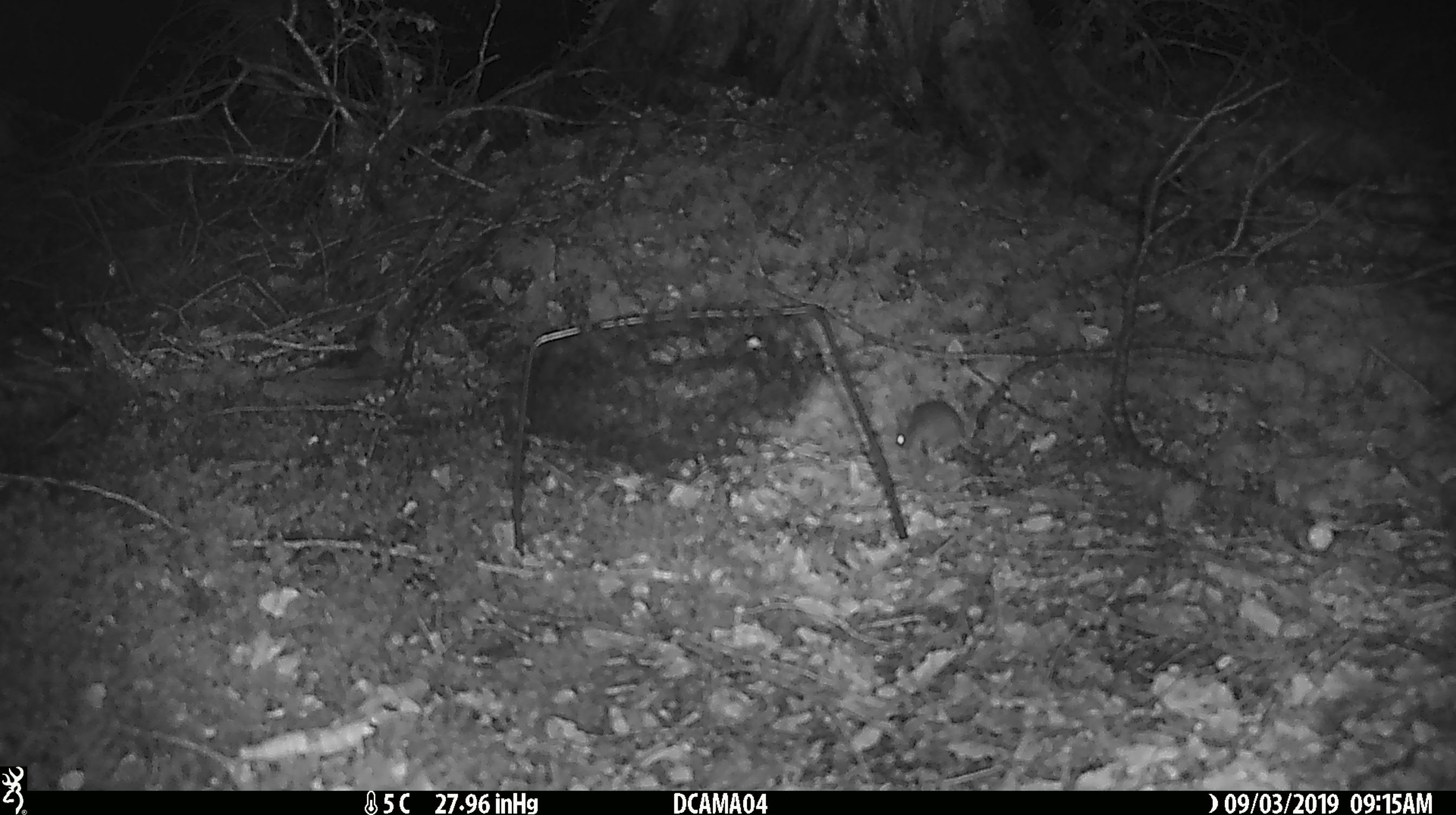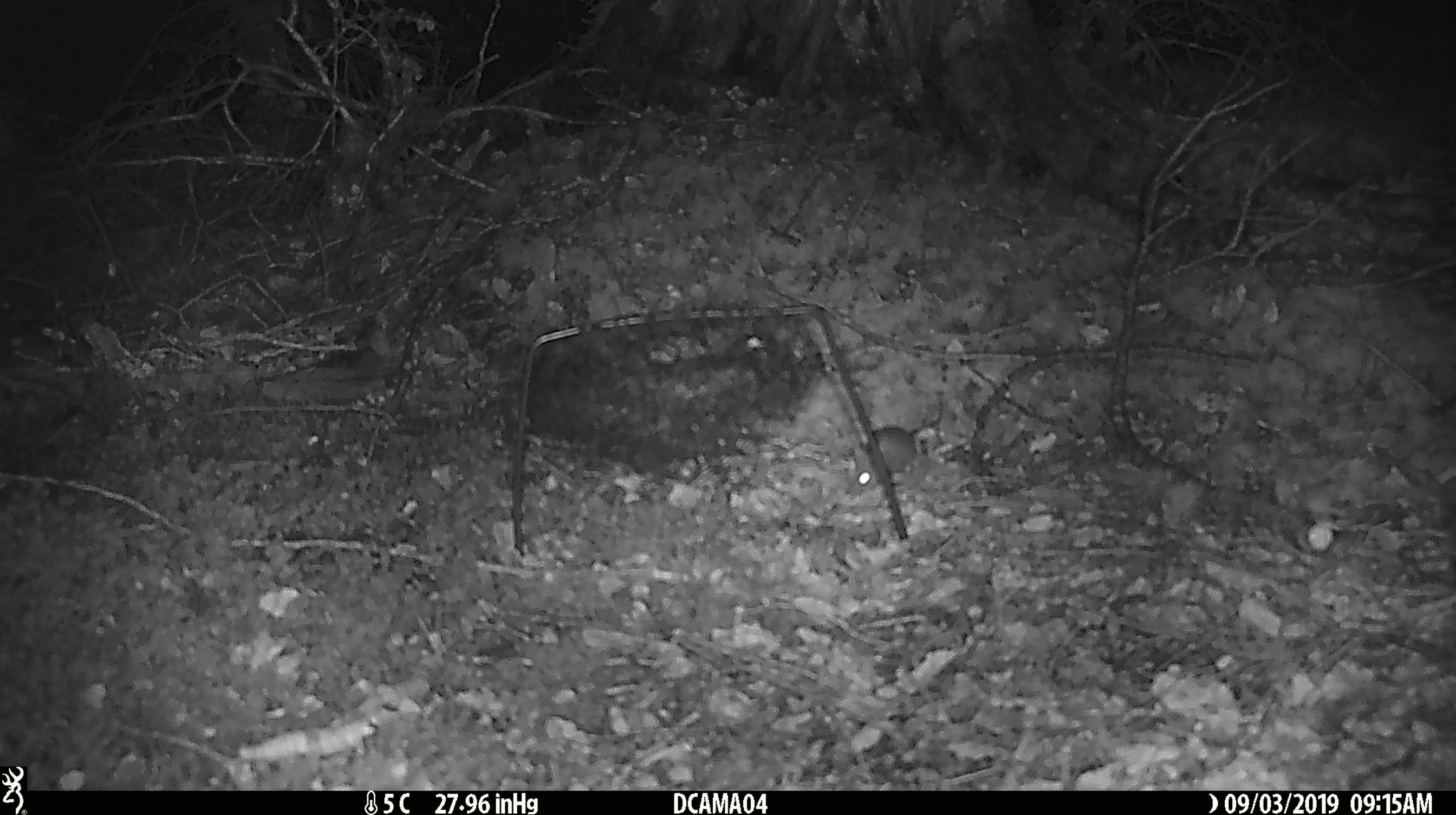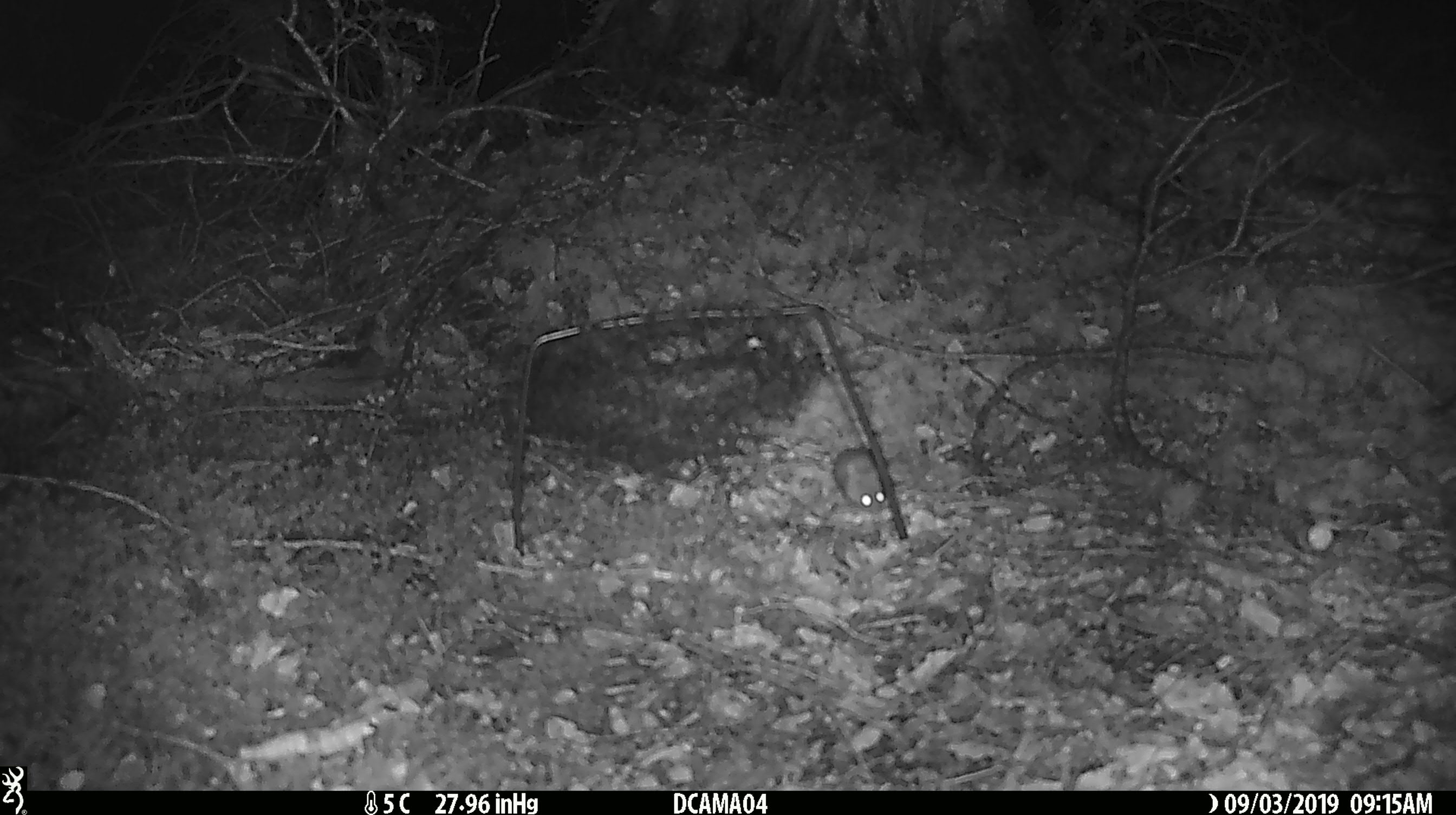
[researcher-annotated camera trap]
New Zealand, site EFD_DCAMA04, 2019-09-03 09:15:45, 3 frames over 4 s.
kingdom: Animalia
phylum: Chordata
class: Mammalia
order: Rodentia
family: Muridae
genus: Mus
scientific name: Mus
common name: mouse